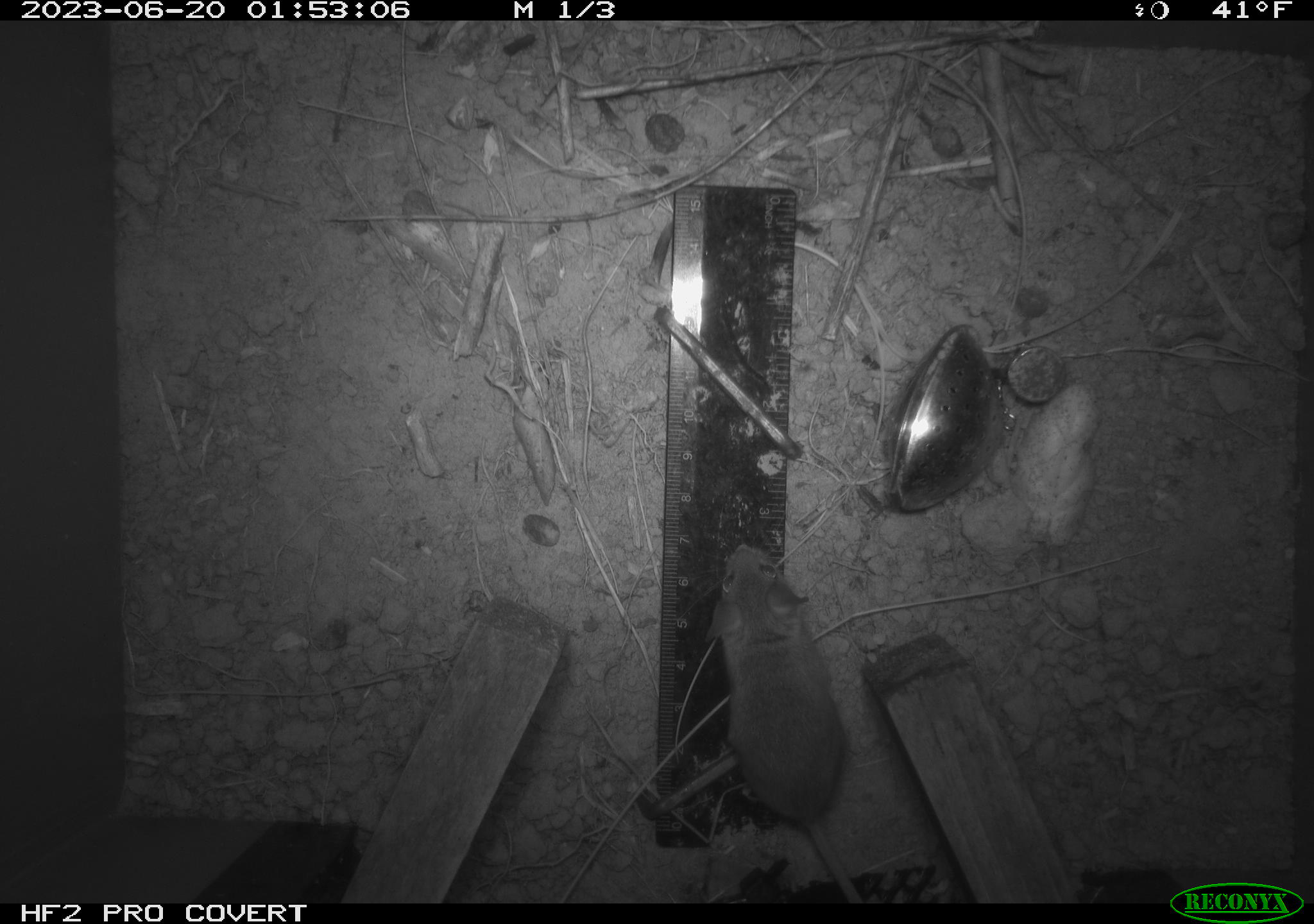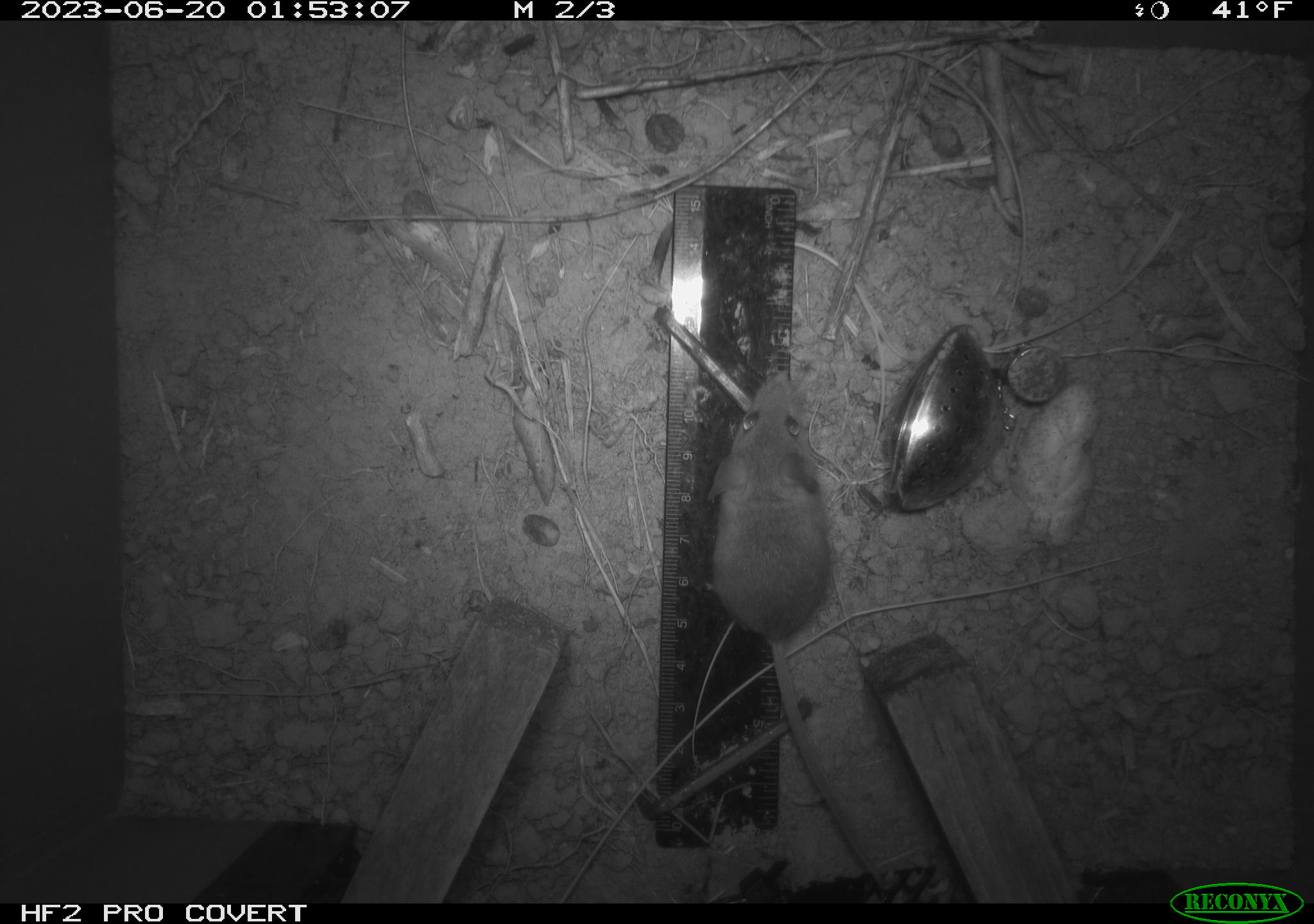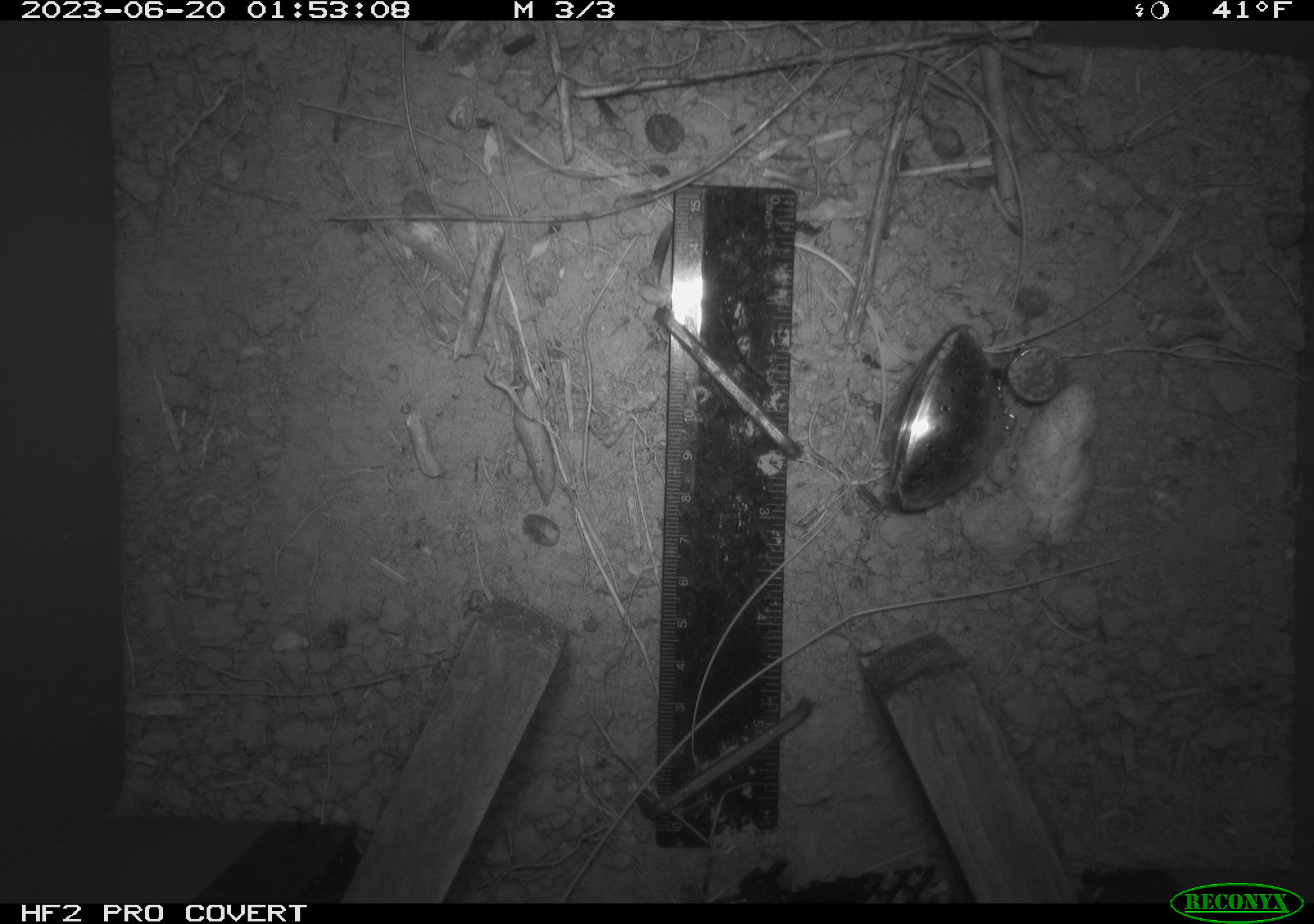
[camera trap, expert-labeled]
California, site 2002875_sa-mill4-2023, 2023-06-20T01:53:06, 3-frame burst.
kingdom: Animalia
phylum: Chordata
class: Mammalia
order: Rodentia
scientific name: Rodentia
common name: mouse species